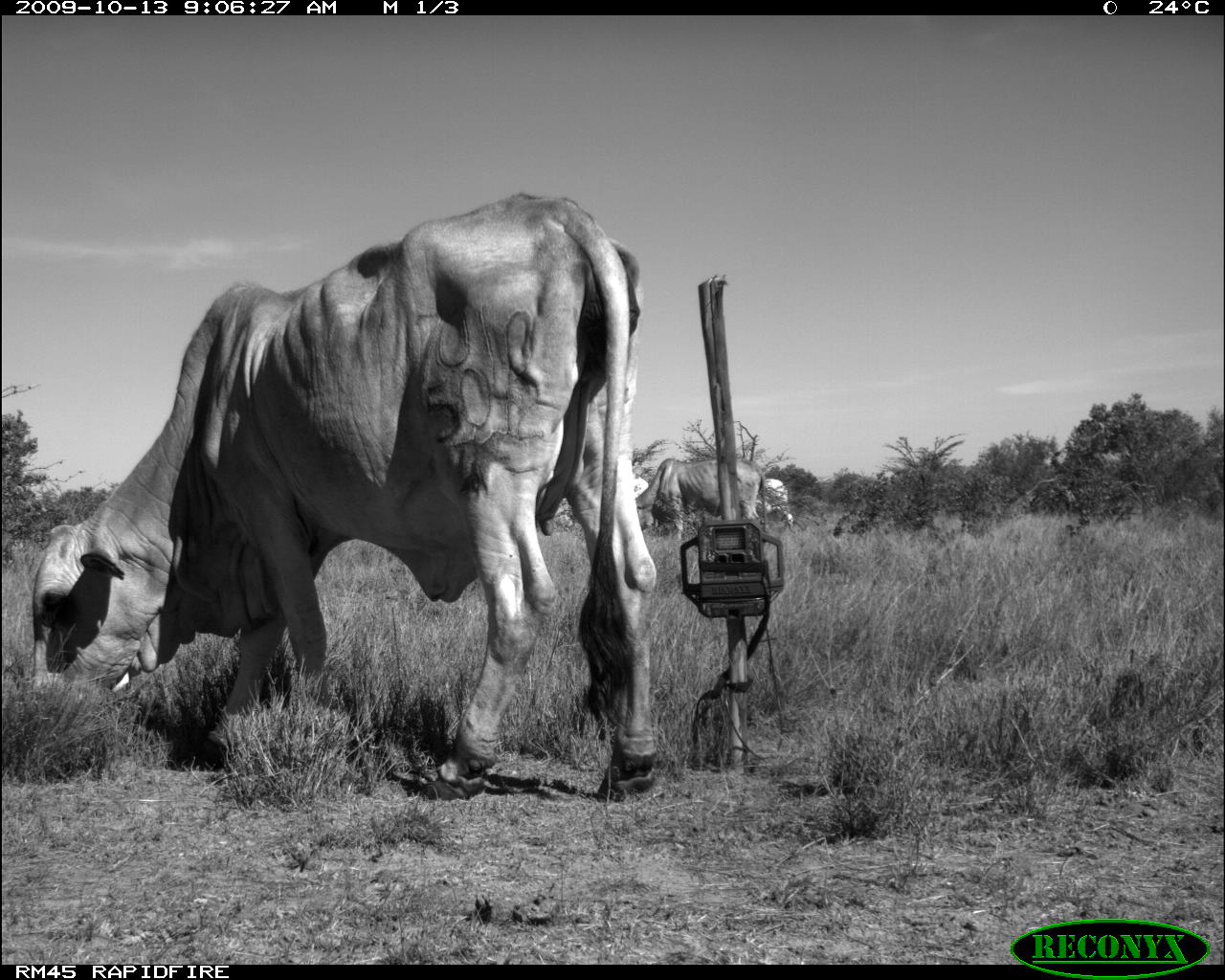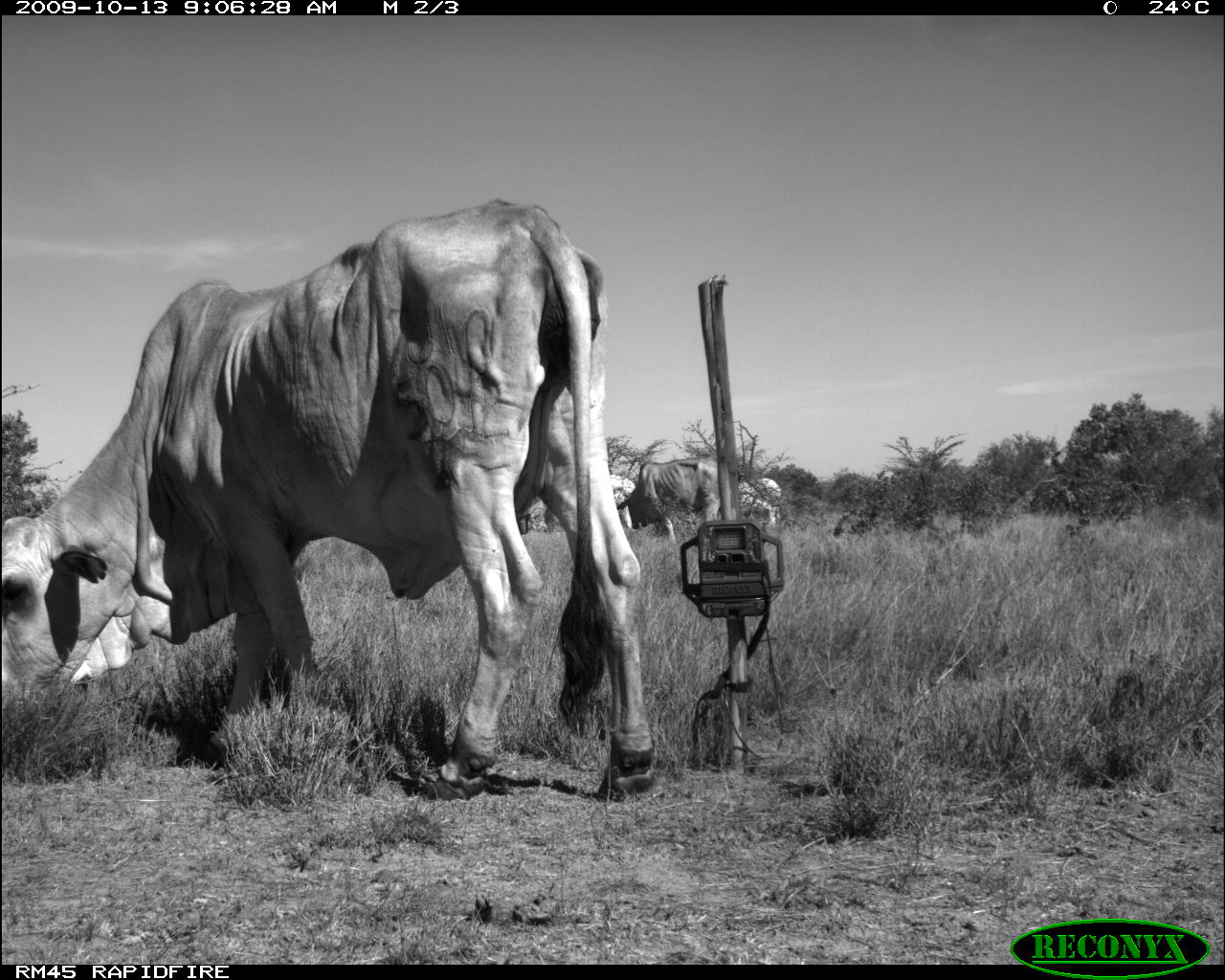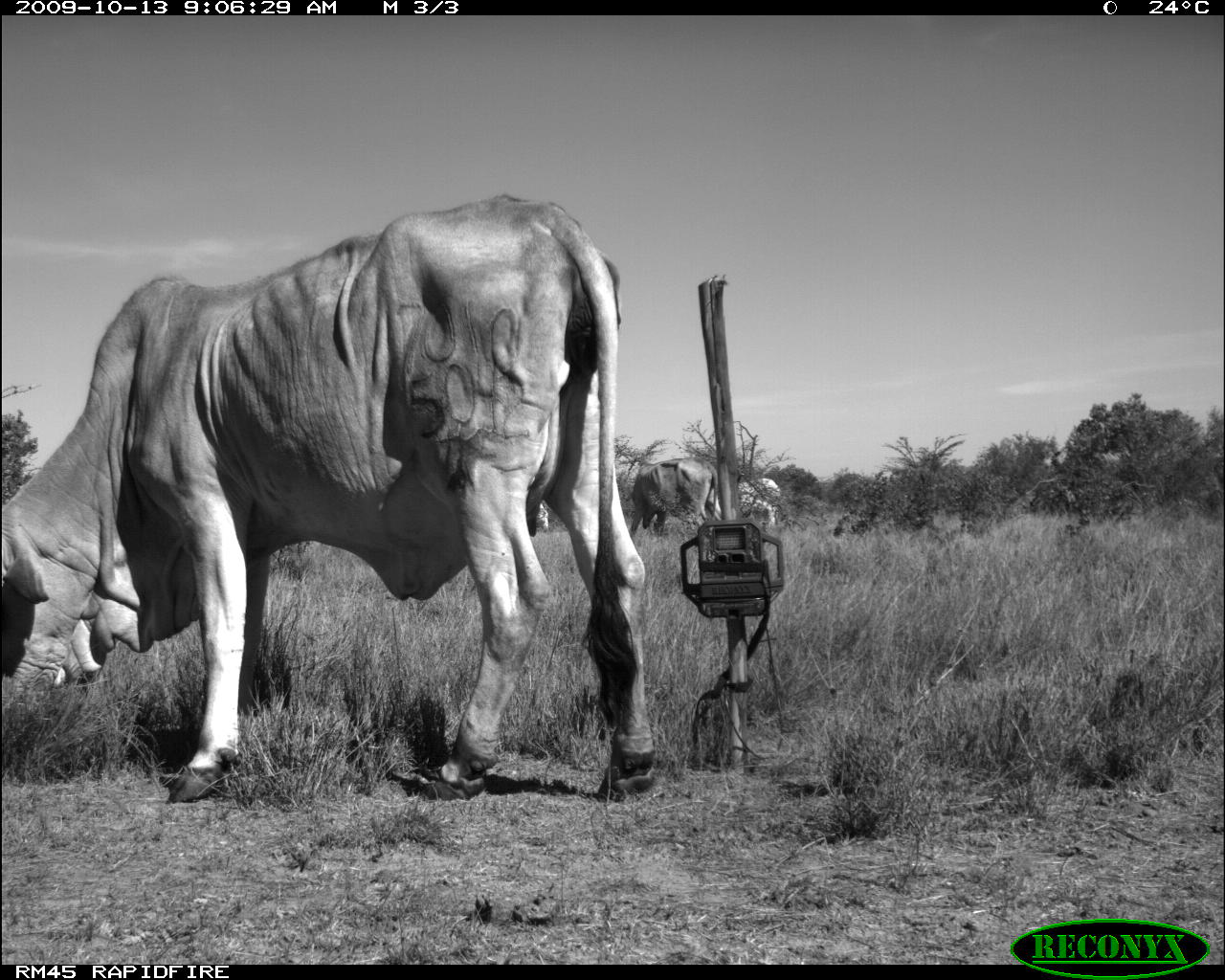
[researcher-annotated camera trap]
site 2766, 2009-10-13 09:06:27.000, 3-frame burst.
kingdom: Animalia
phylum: Chordata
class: Mammalia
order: Artiodactyla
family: Bovidae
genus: Bos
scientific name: Bos taurus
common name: domestic cattle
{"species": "Bos taurus (domestic cattle)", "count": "3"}